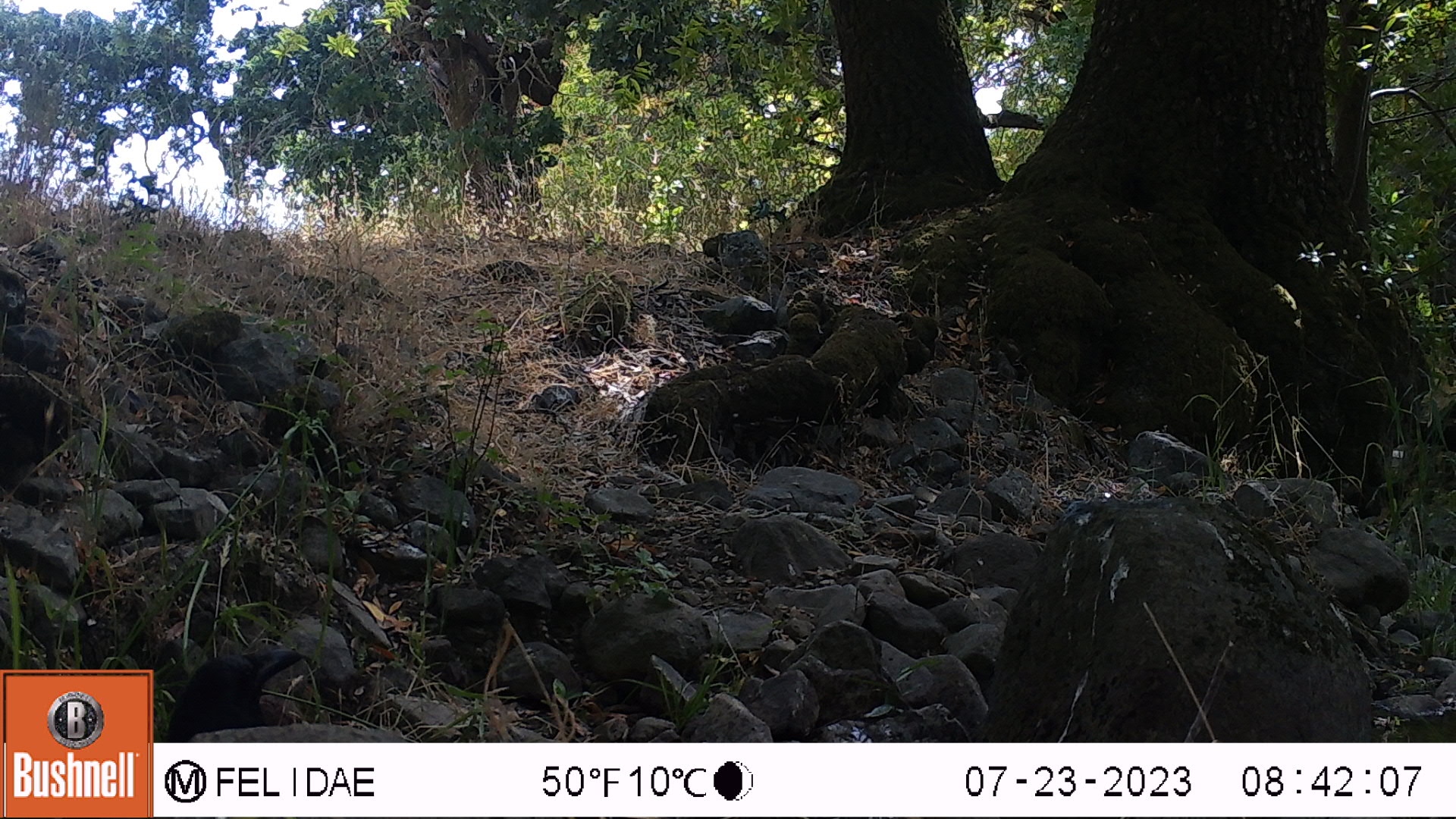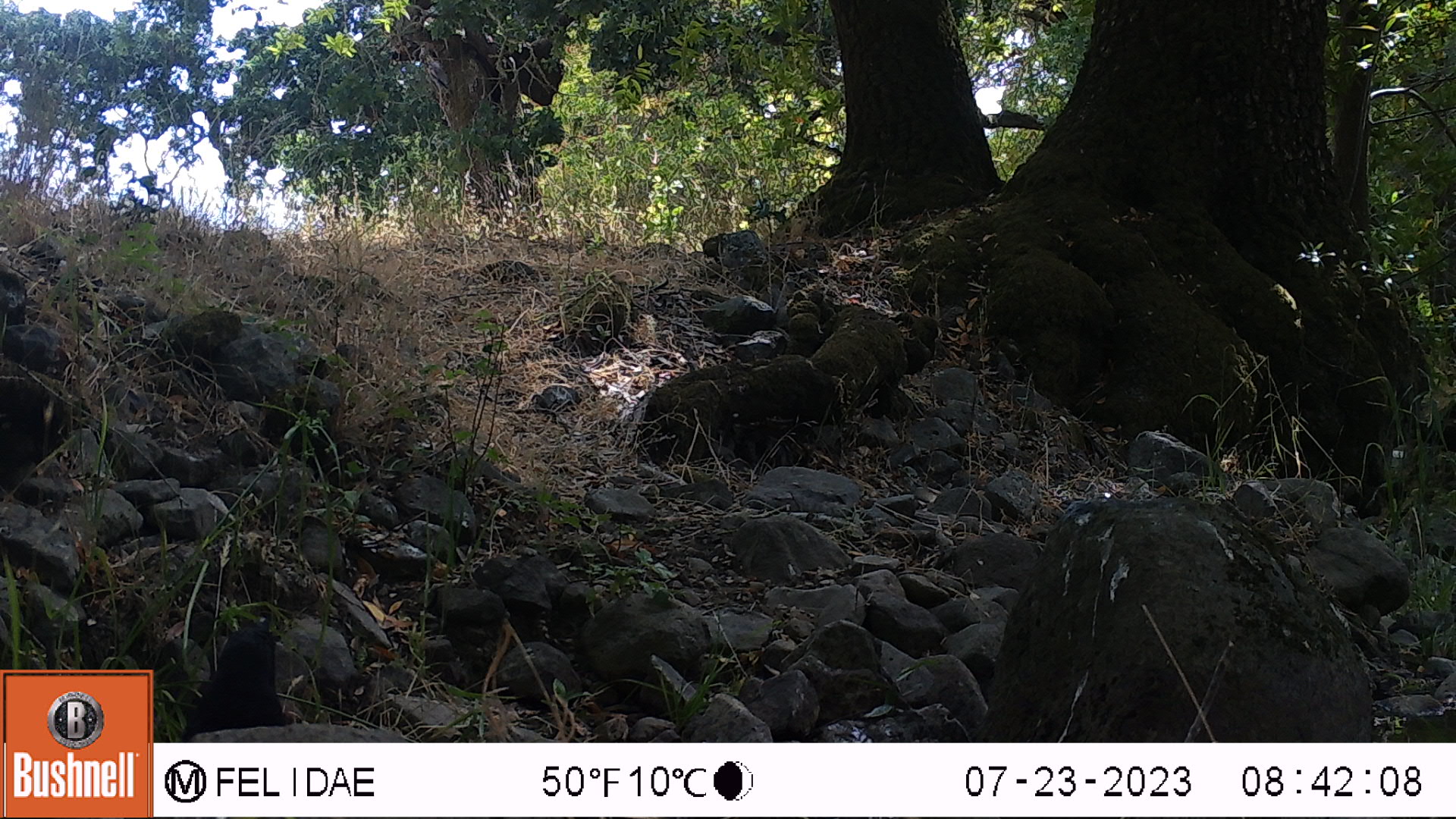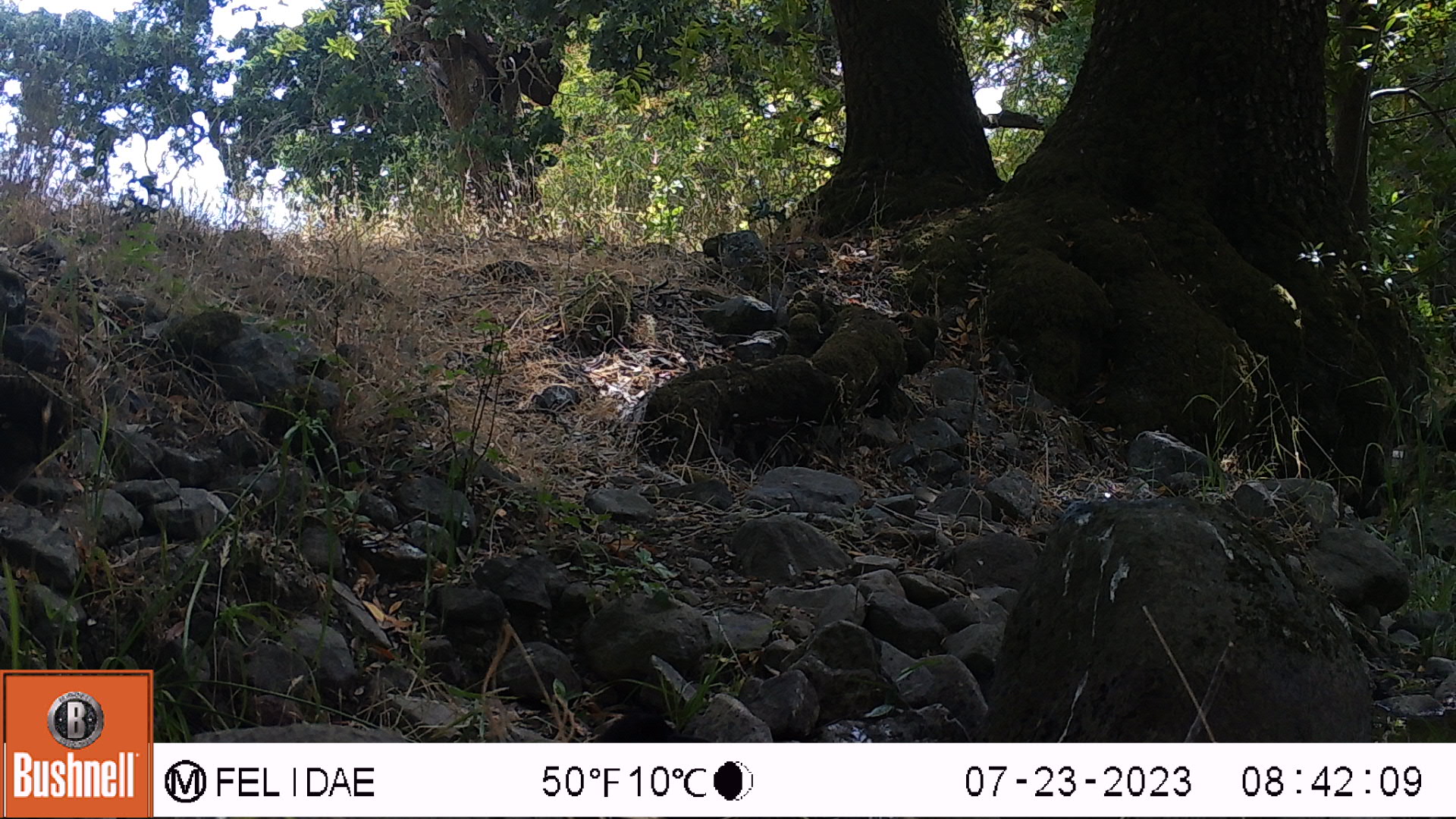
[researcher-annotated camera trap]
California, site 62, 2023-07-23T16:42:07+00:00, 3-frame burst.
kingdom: Animalia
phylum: Chordata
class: Aves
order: Passeriformes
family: Corvidae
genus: Corvus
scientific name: Corvus brachyrhynchos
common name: american crow